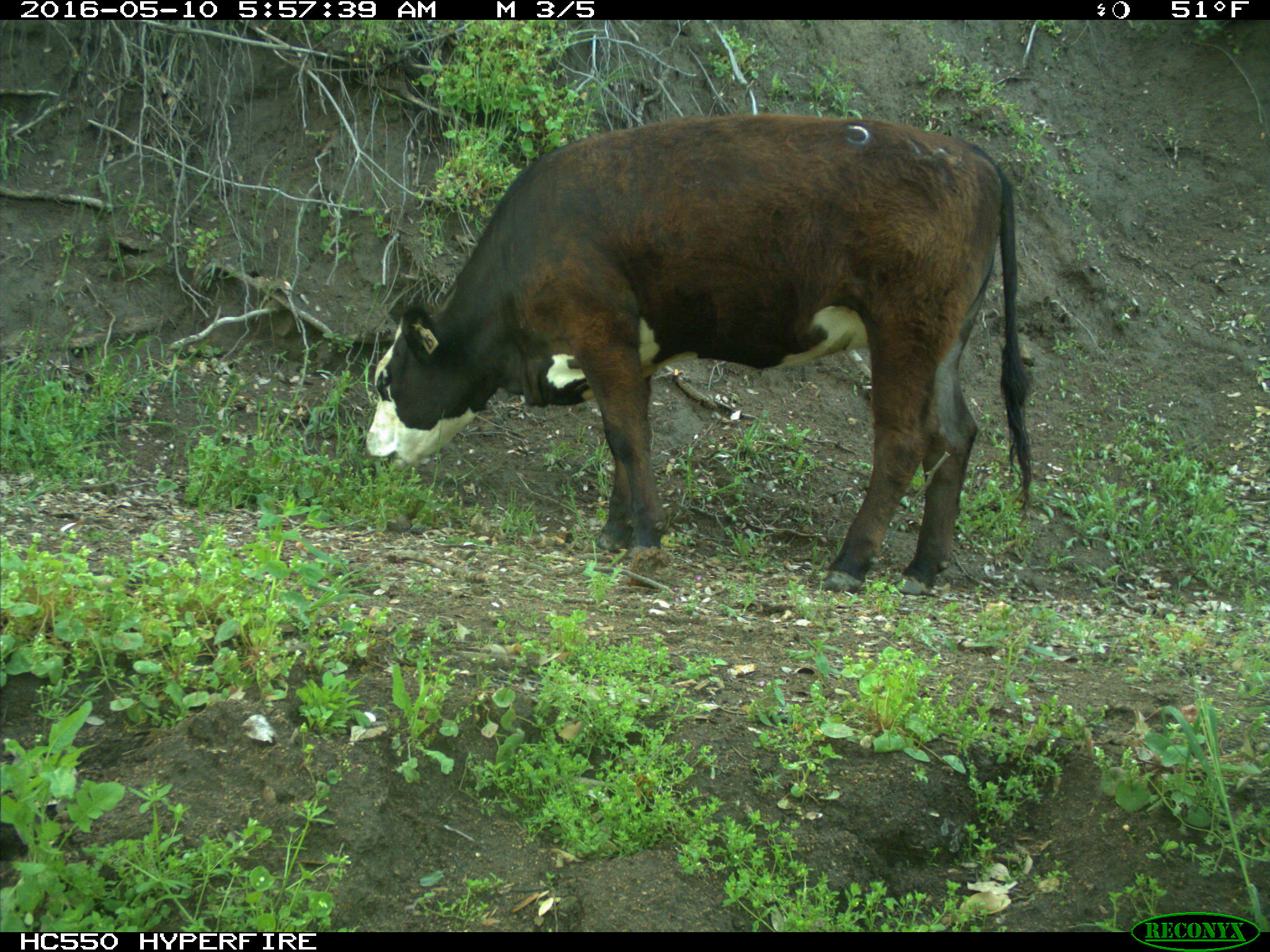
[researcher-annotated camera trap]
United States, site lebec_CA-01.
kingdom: Animalia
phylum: Chordata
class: Mammalia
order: Artiodactyla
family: Bovidae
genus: Bos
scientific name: Bos taurus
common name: domestic cow